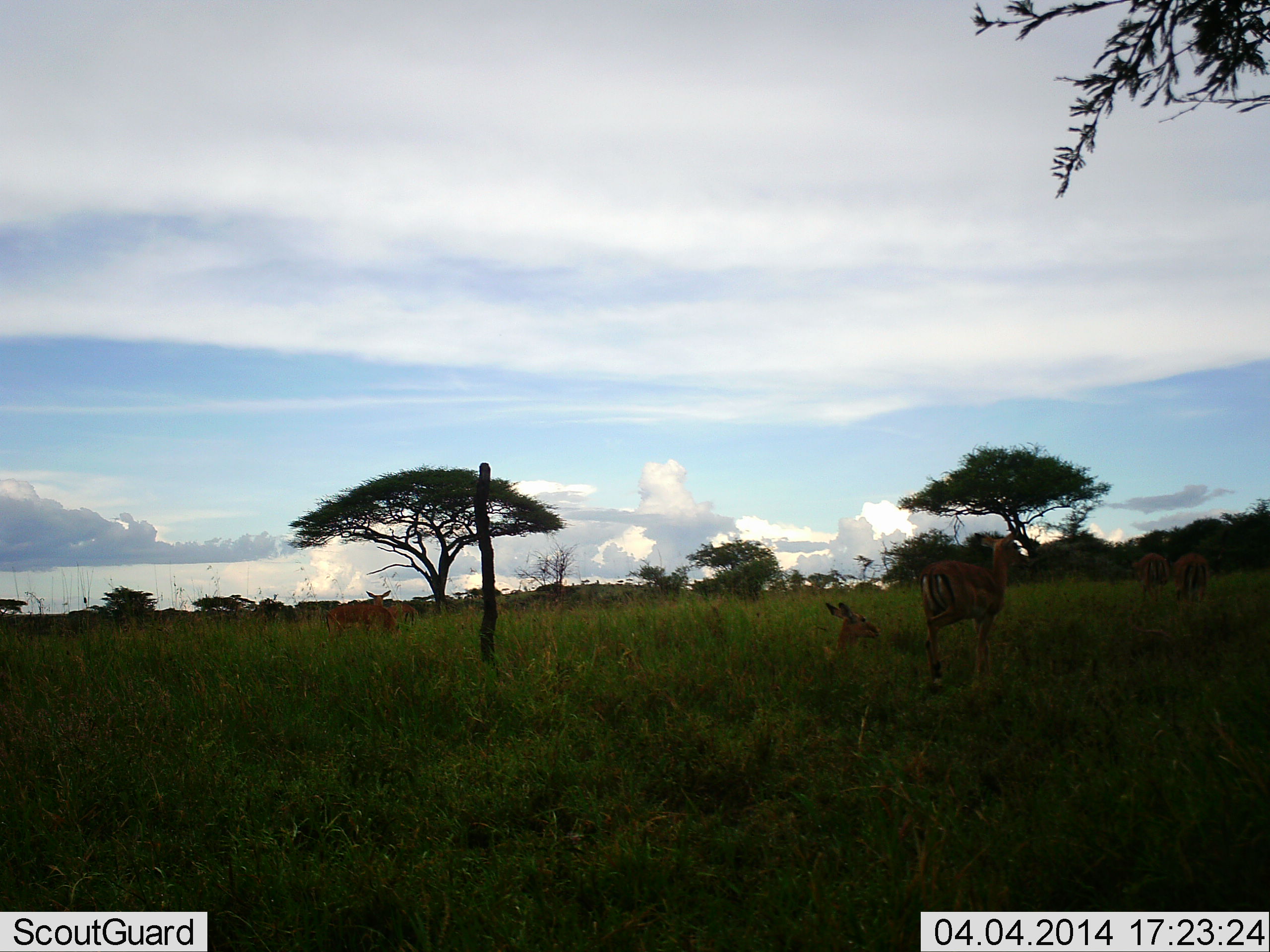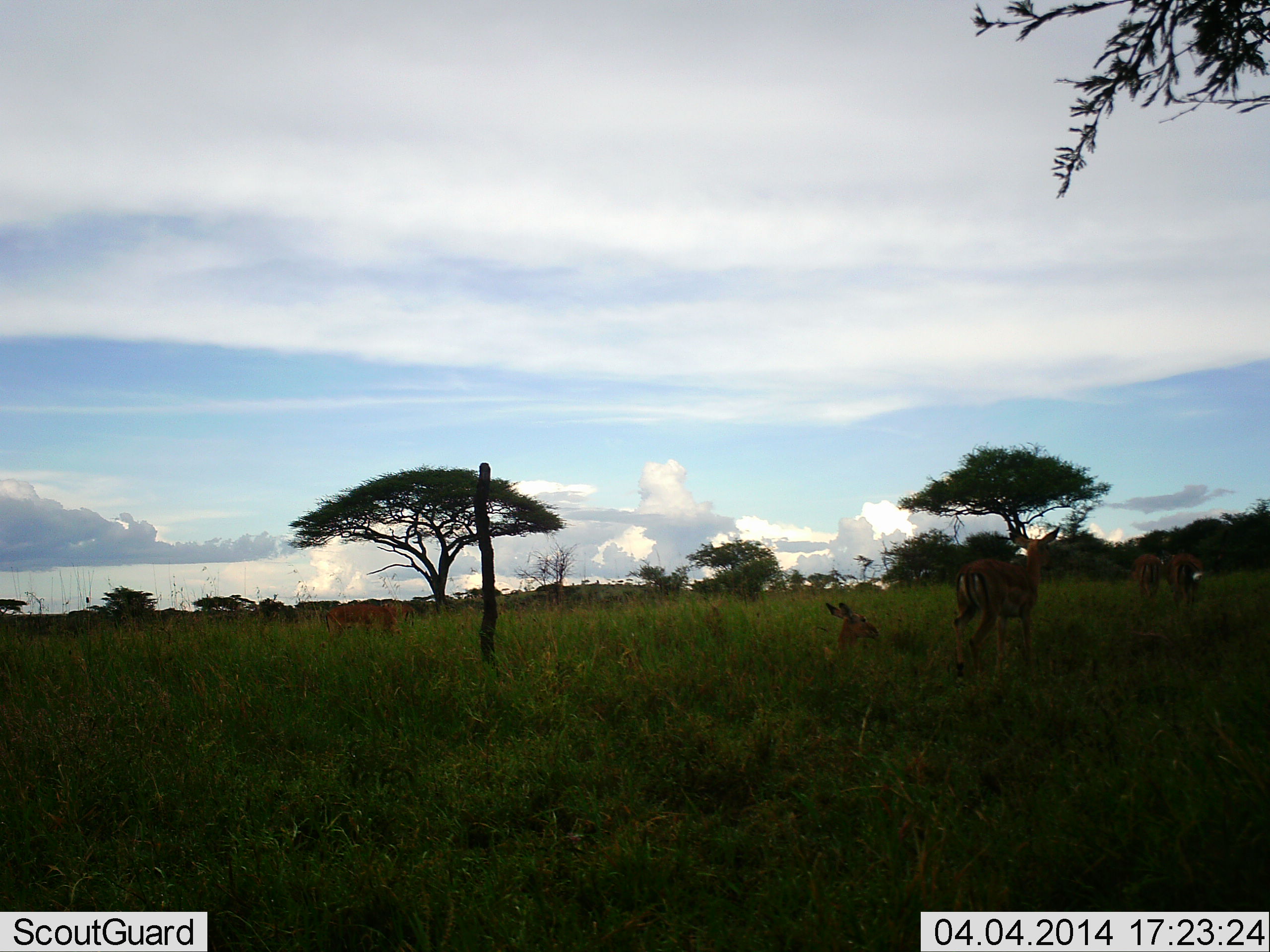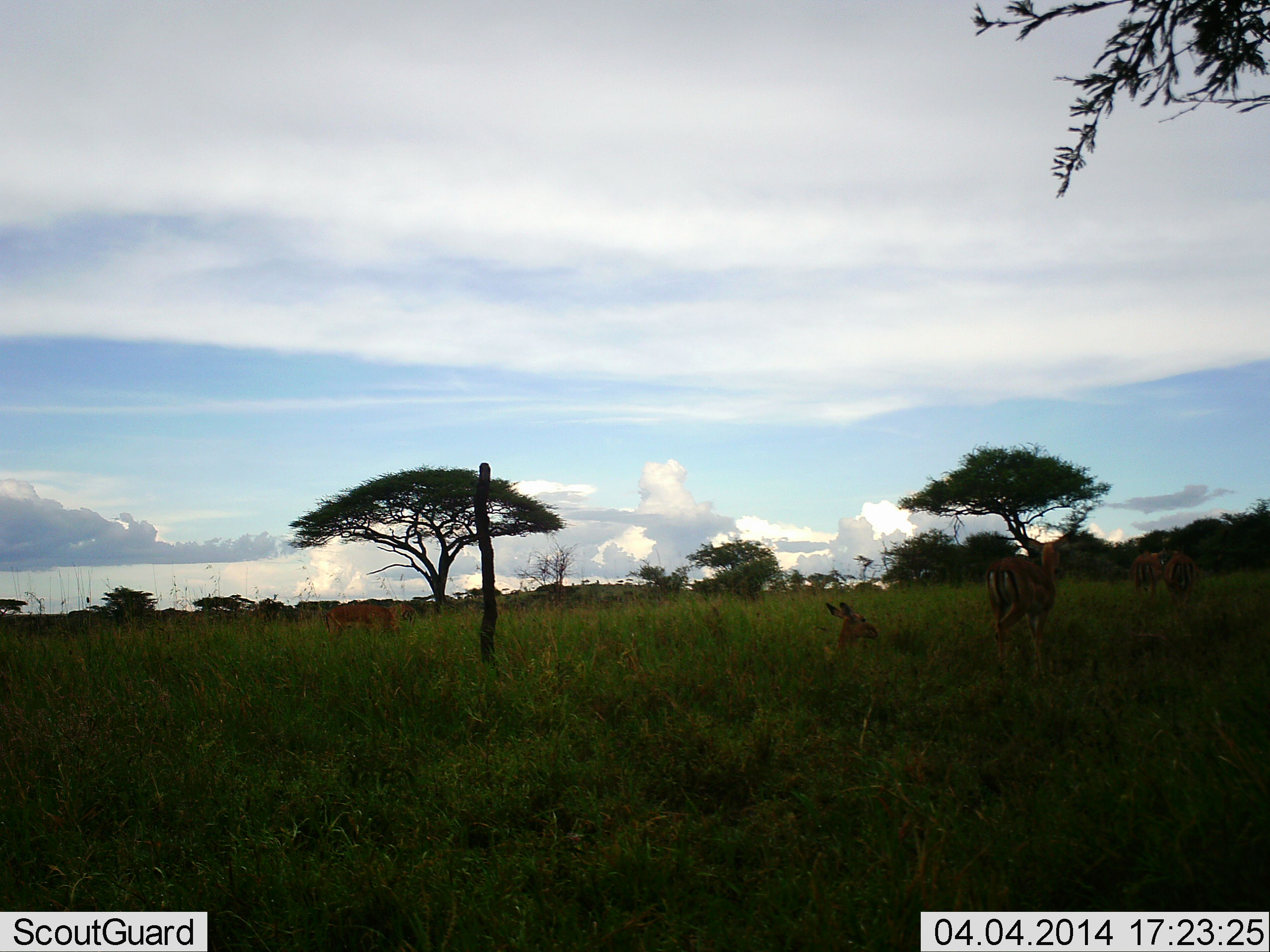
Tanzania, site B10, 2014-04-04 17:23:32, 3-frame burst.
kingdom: Animalia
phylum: Chordata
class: Mammalia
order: Artiodactyla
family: Bovidae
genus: Aepyceros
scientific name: Aepyceros melampus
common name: impala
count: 6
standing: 60%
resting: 100%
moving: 90%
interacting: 0%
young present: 0%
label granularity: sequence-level